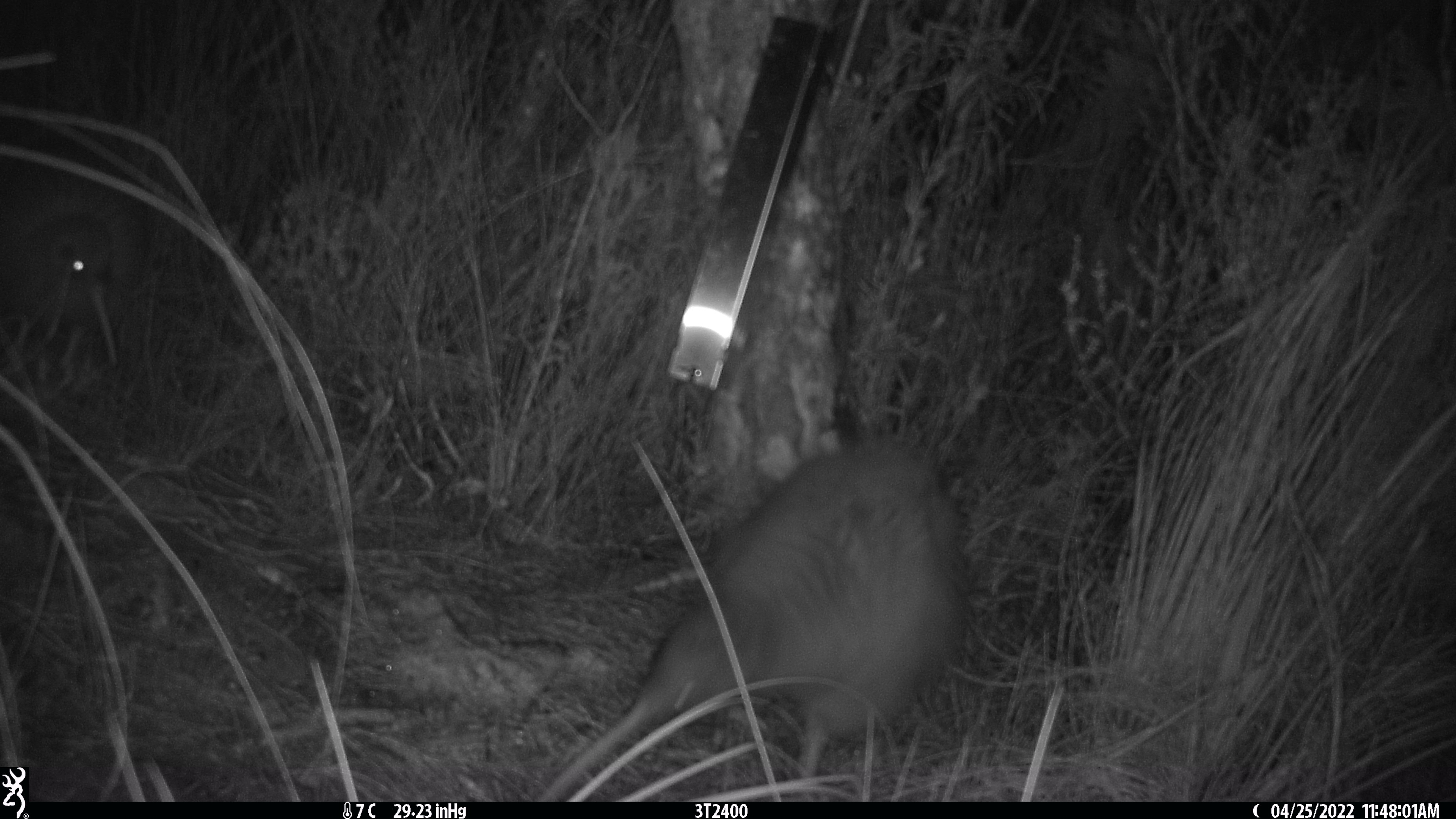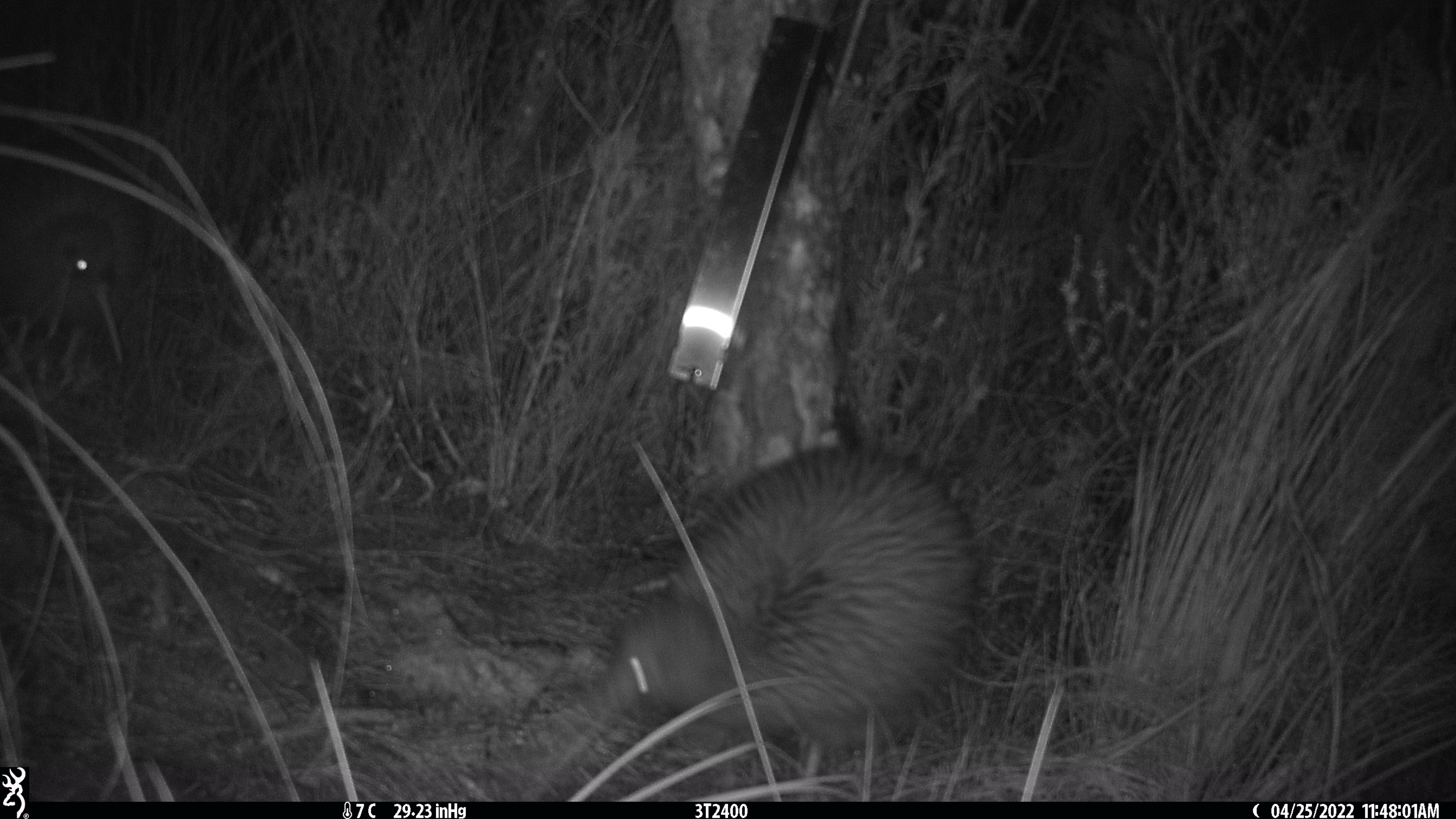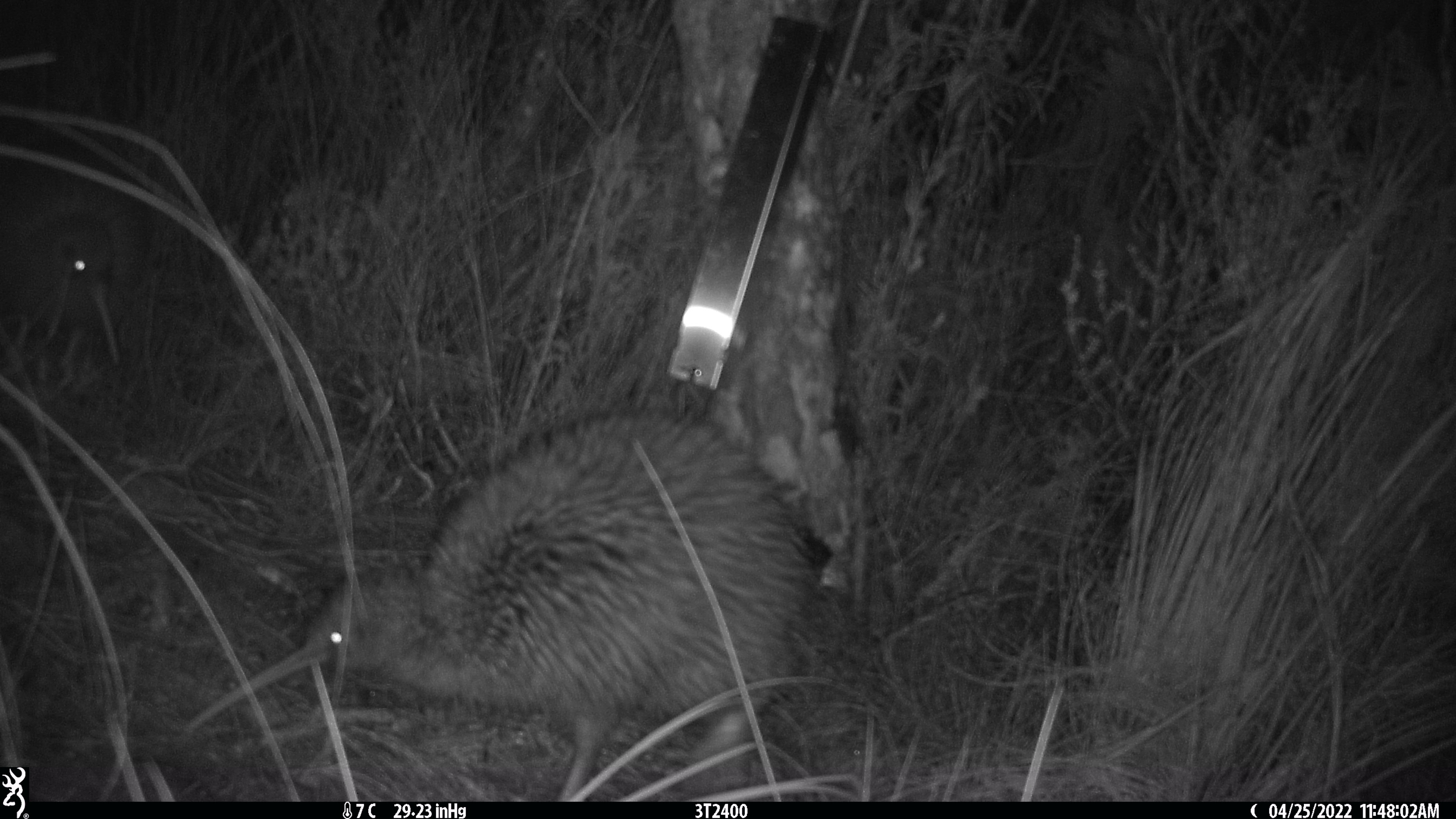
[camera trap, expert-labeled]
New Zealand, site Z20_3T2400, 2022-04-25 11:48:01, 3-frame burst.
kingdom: Animalia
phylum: Chordata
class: Aves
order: Apterygiformes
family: Apterygidae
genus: Apteryx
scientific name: Apteryx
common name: kiwi